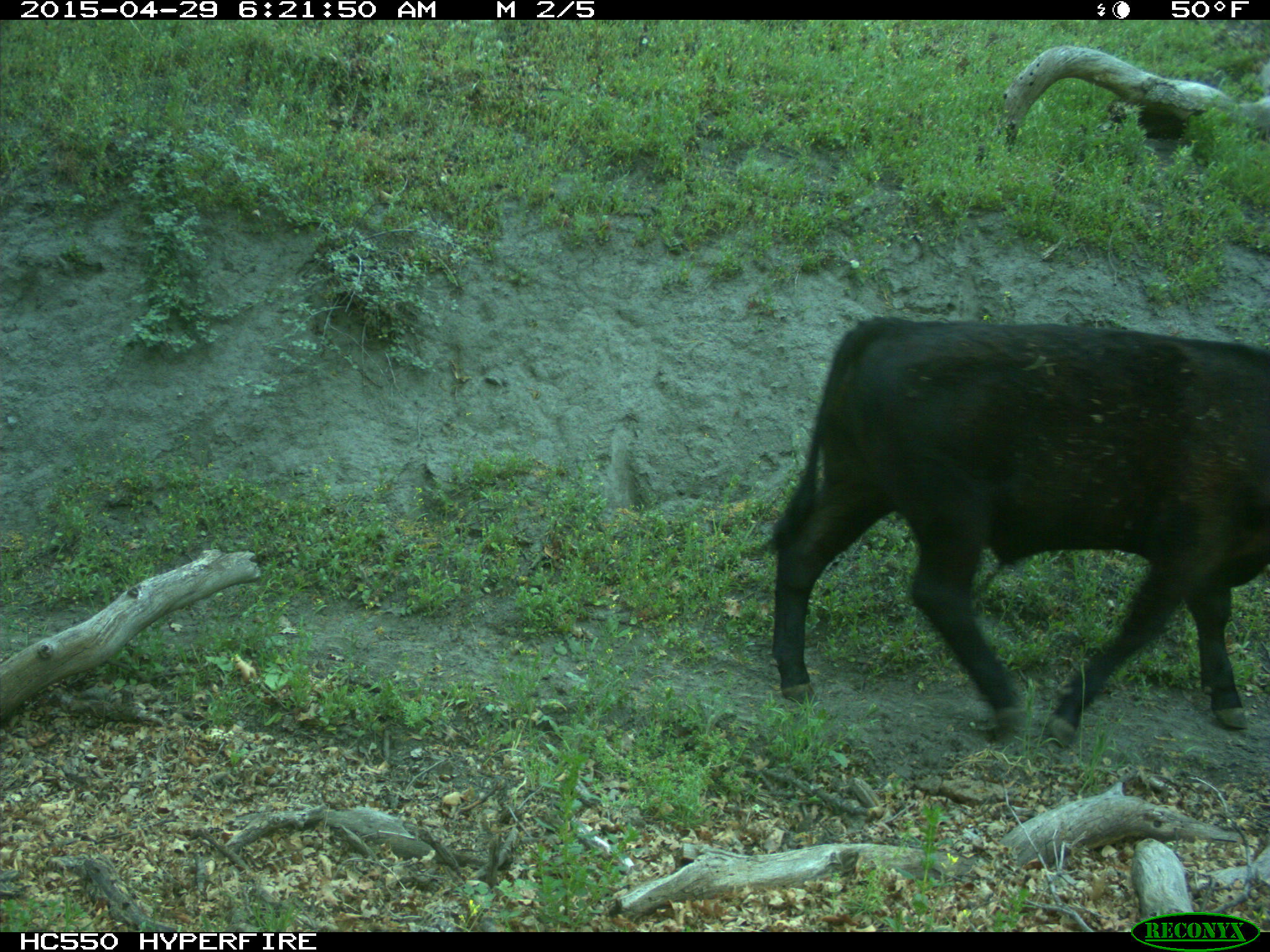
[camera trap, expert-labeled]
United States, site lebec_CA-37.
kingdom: Animalia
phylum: Chordata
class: Mammalia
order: Artiodactyla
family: Bovidae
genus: Bos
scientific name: Bos taurus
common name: domestic cow